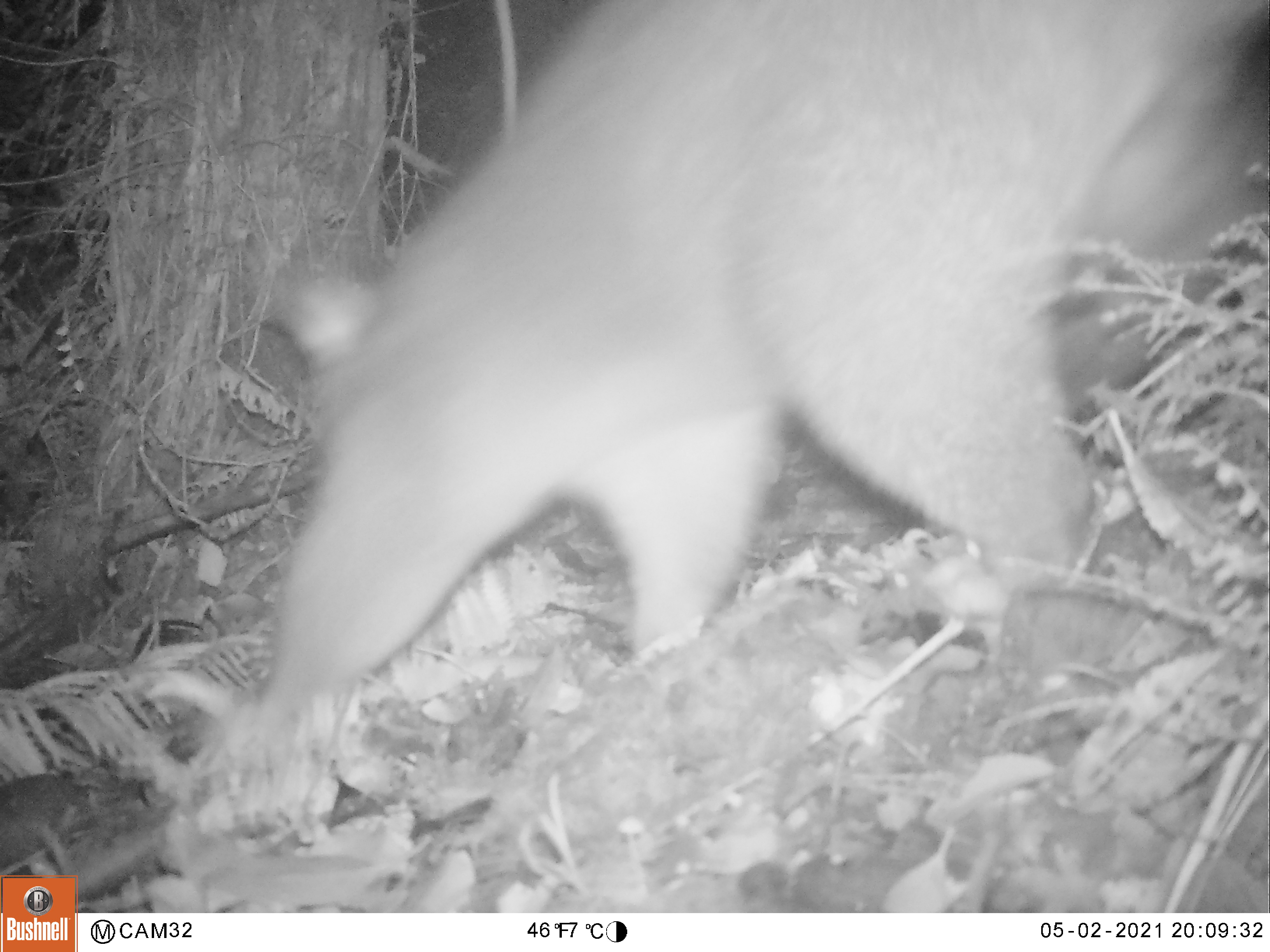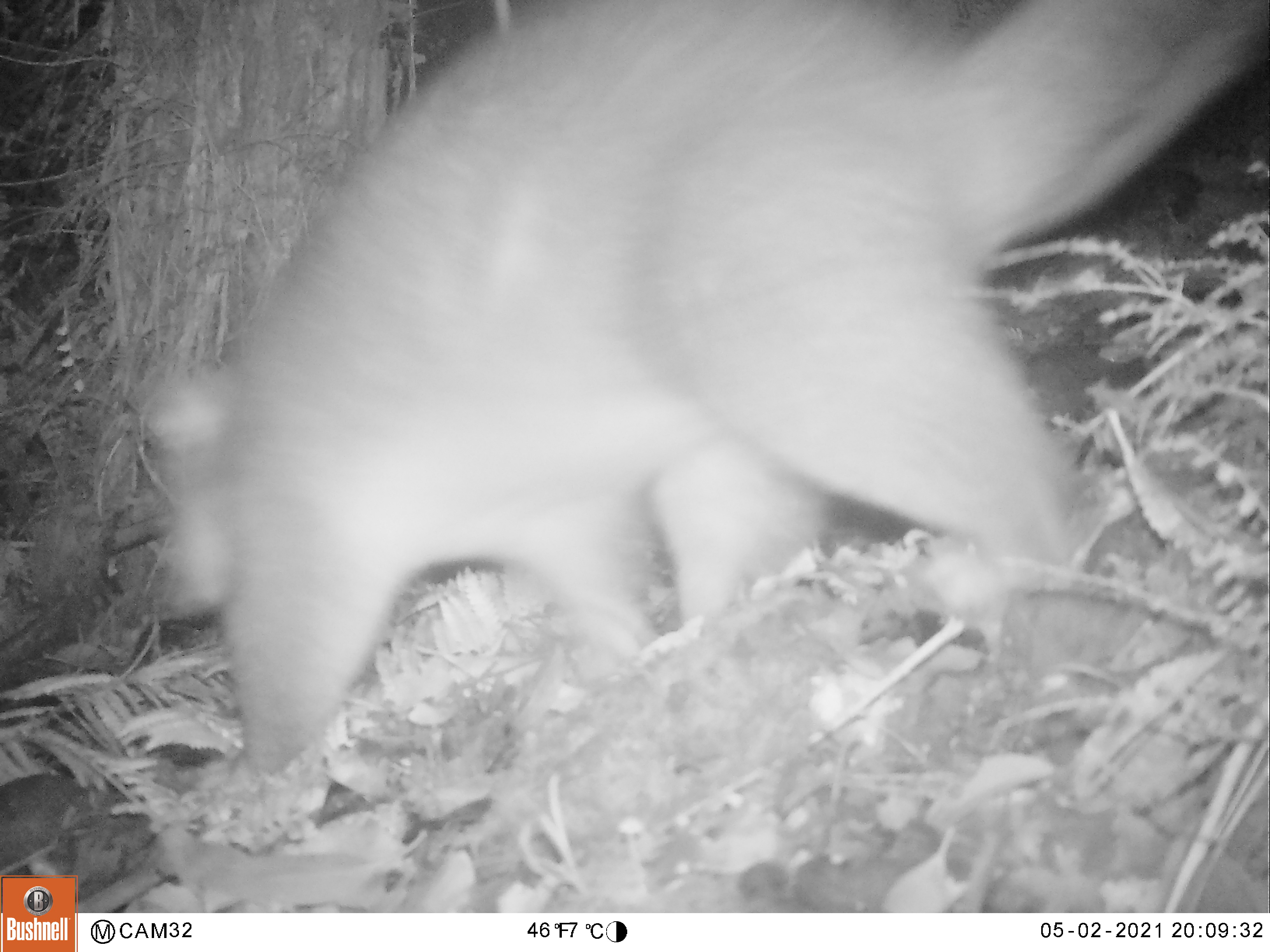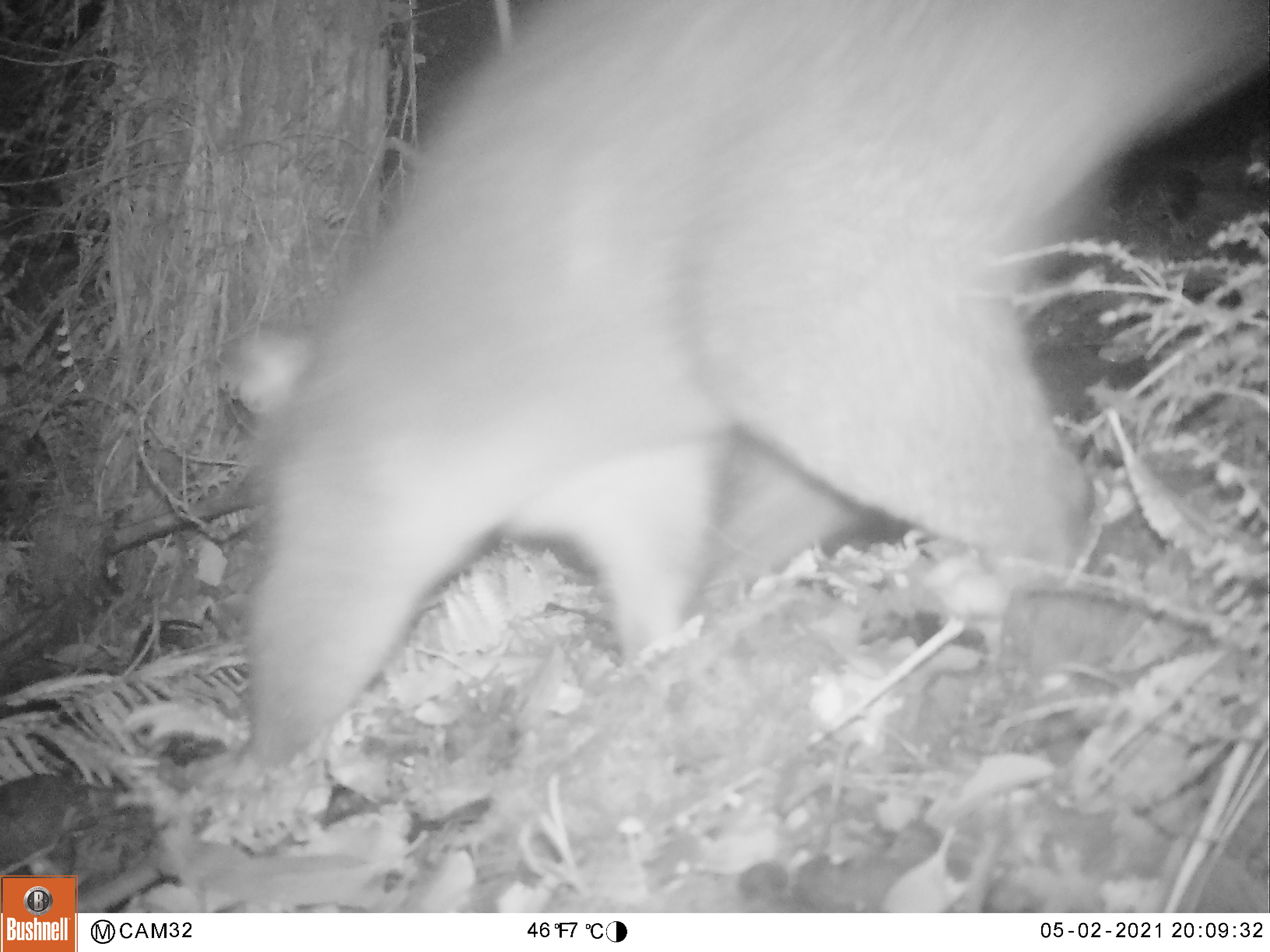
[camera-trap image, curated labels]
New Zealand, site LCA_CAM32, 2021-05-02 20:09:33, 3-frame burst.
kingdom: Animalia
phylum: Chordata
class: Mammalia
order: Diprotodontia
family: Phalangeridae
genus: Trichosurus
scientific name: Trichosurus vulpecula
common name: common brushtail possum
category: possum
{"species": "possum (common brushtail possum) (Trichosurus vulpecula)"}